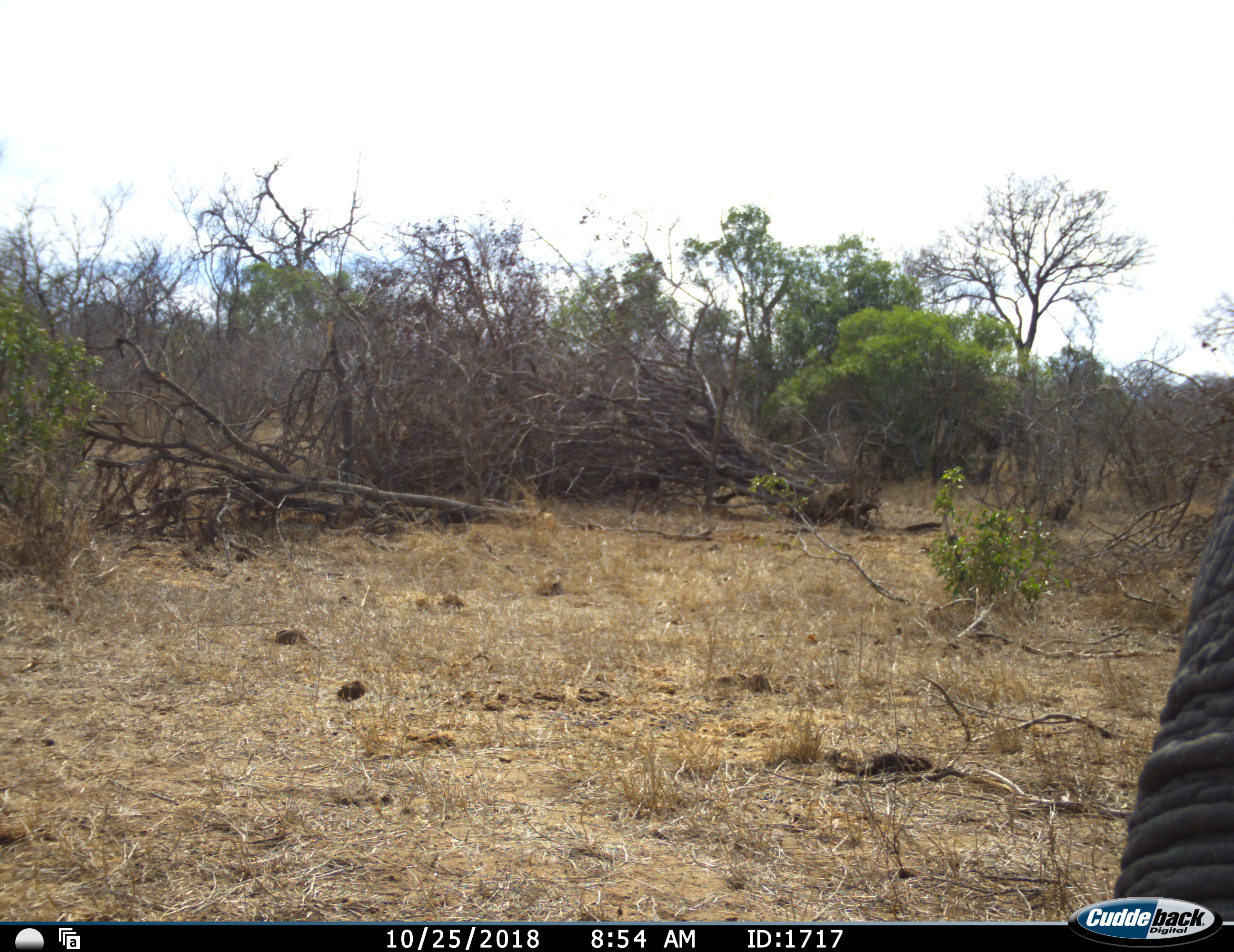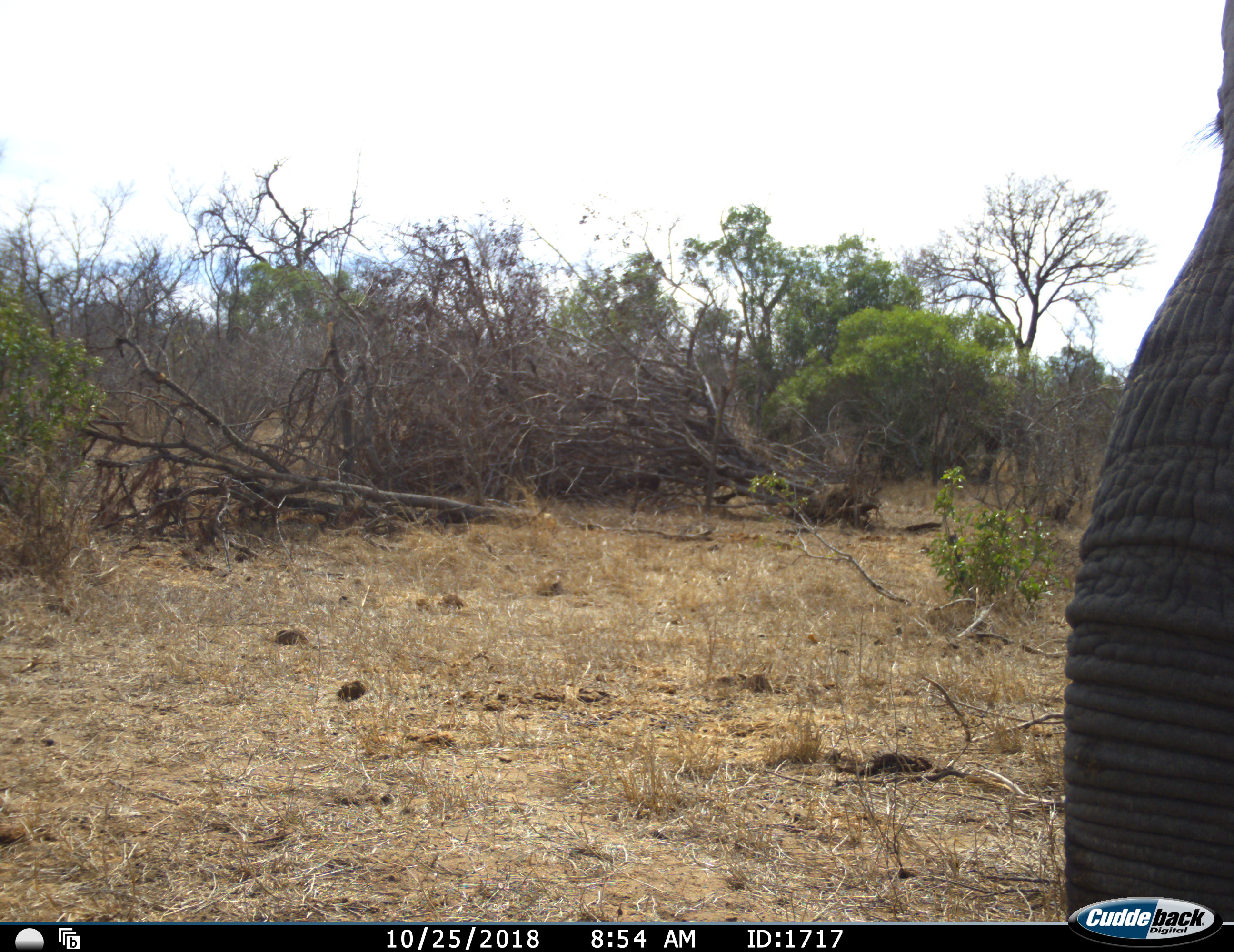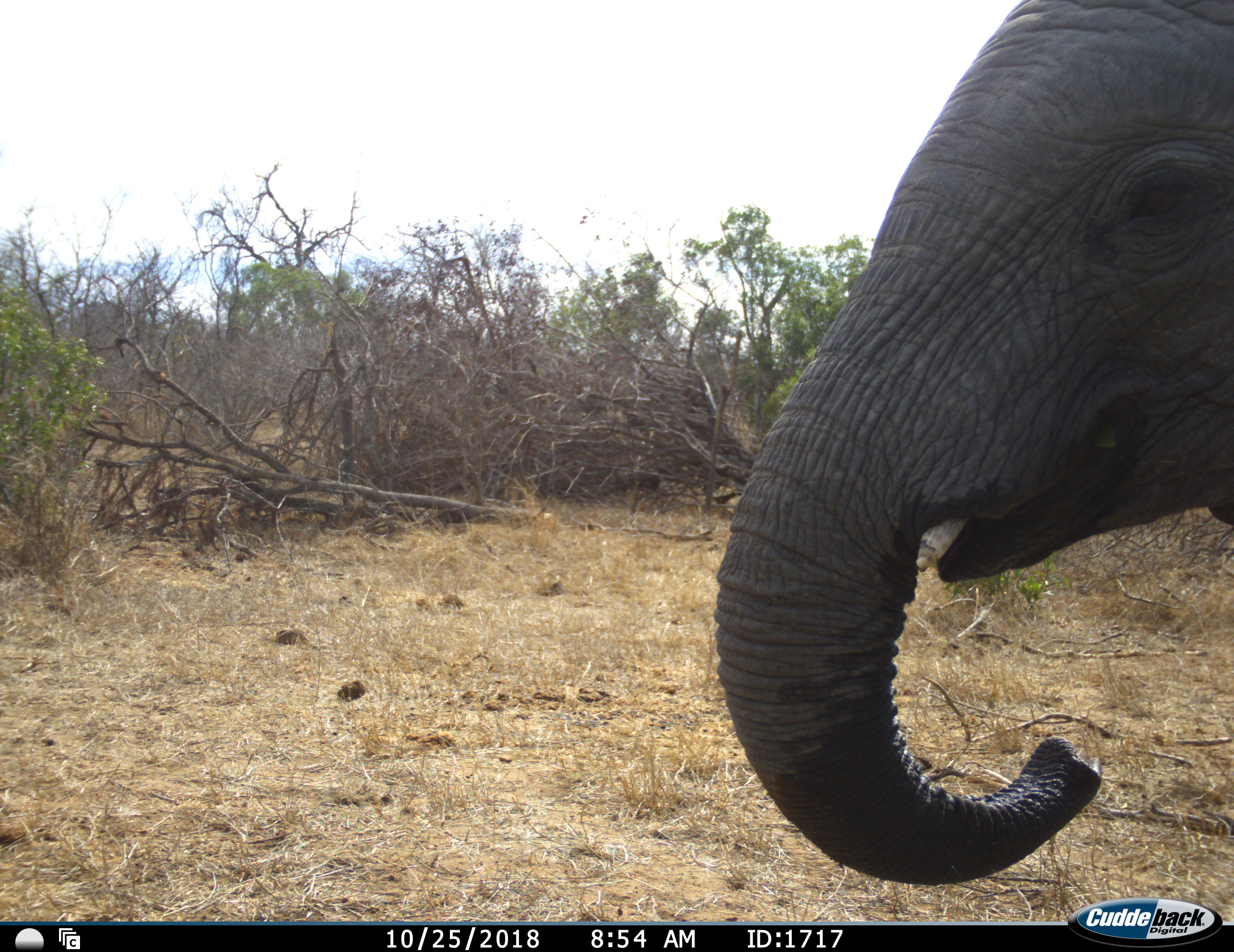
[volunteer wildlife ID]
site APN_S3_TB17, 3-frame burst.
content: unidentified animal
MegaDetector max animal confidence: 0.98